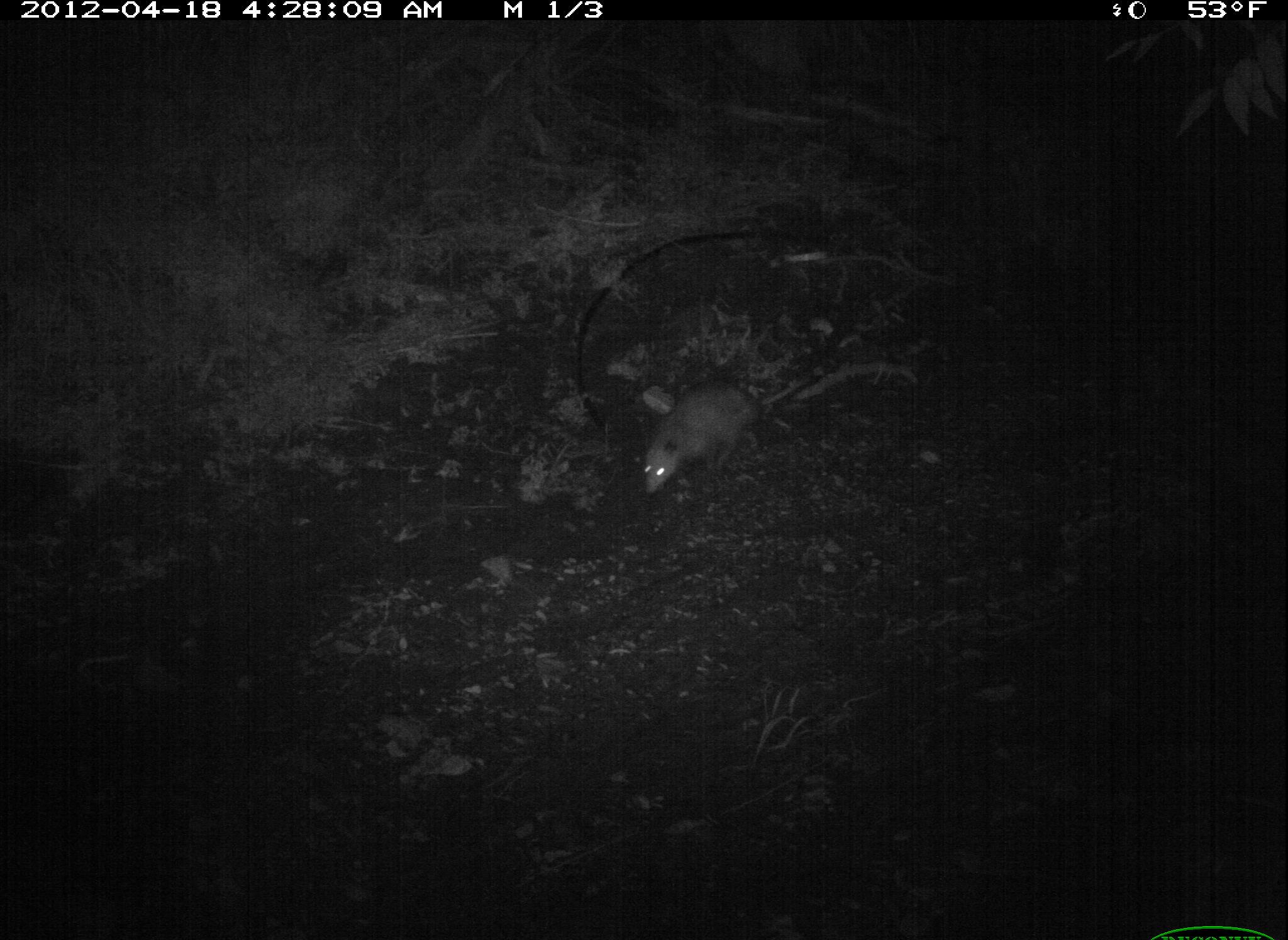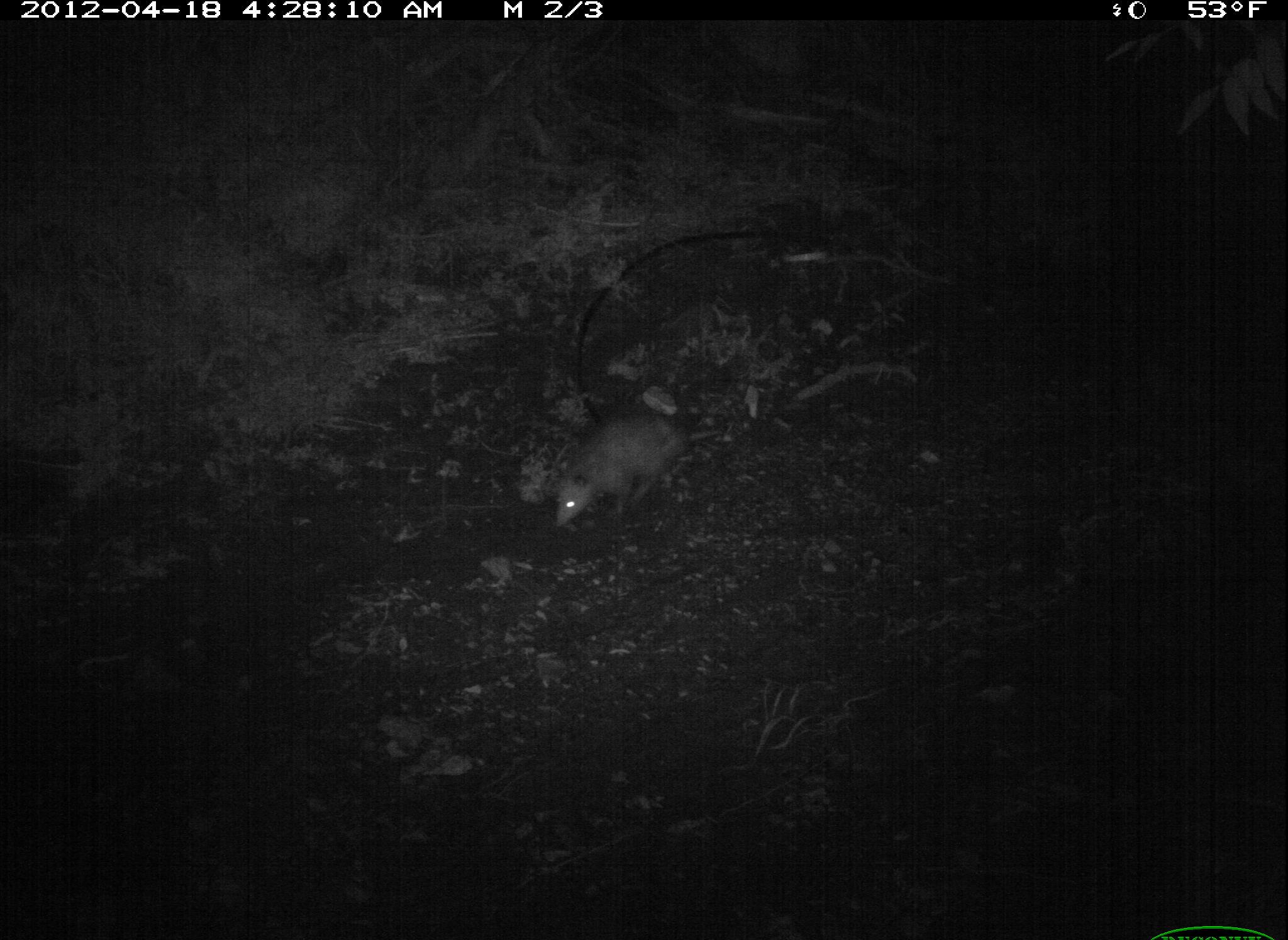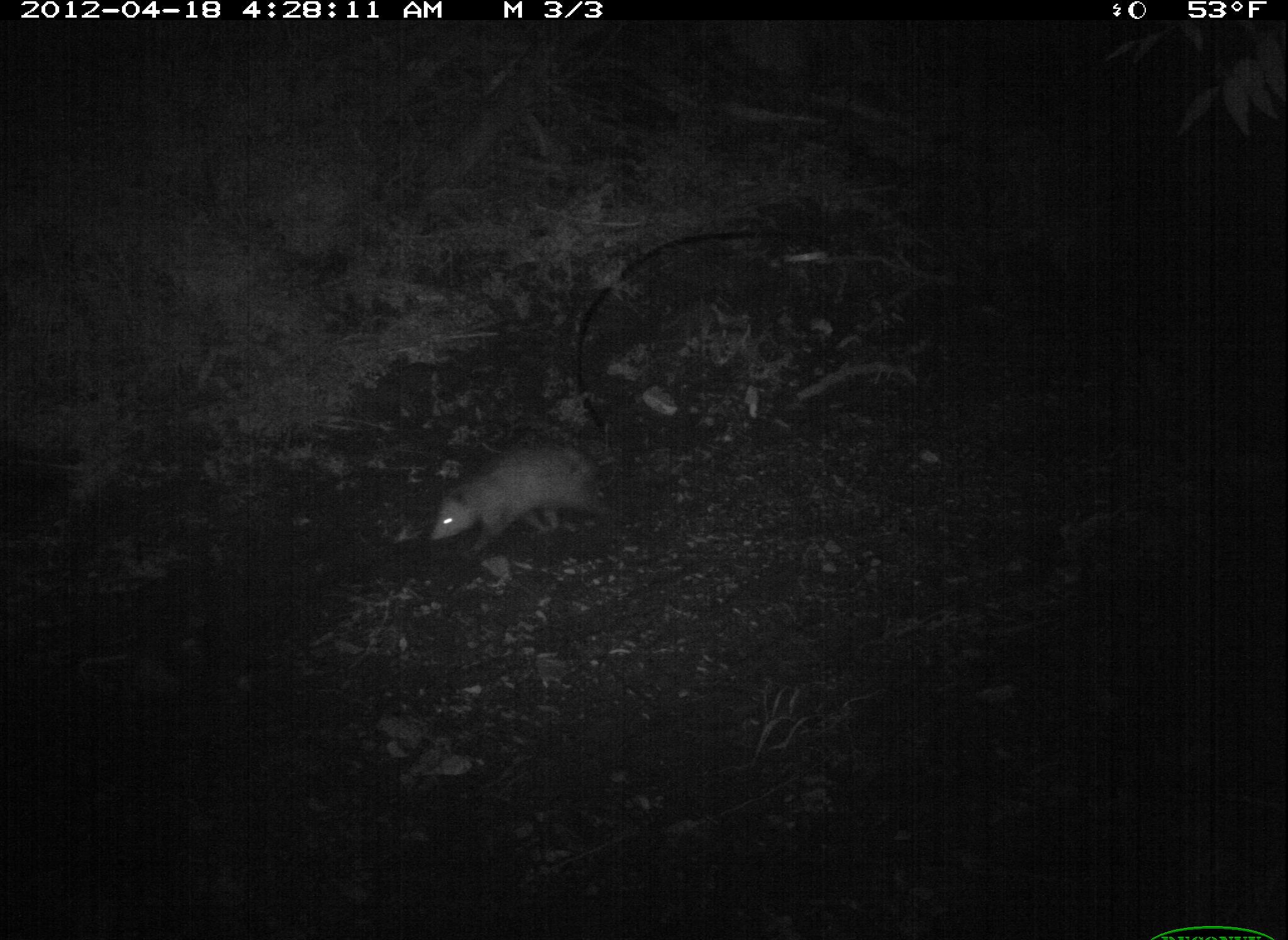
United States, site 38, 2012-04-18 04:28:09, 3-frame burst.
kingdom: Animalia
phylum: Chordata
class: Mammalia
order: Didelphimorphia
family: Didelphidae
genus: Didelphis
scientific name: Didelphis virginiana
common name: virginia opossum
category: opossum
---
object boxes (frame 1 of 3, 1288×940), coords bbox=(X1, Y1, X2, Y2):
opossum: bbox=(625, 348, 853, 504)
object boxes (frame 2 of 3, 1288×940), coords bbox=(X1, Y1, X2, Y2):
opossum: bbox=(543, 406, 740, 538)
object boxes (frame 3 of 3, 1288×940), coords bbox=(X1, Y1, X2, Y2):
opossum: bbox=(430, 438, 628, 564)